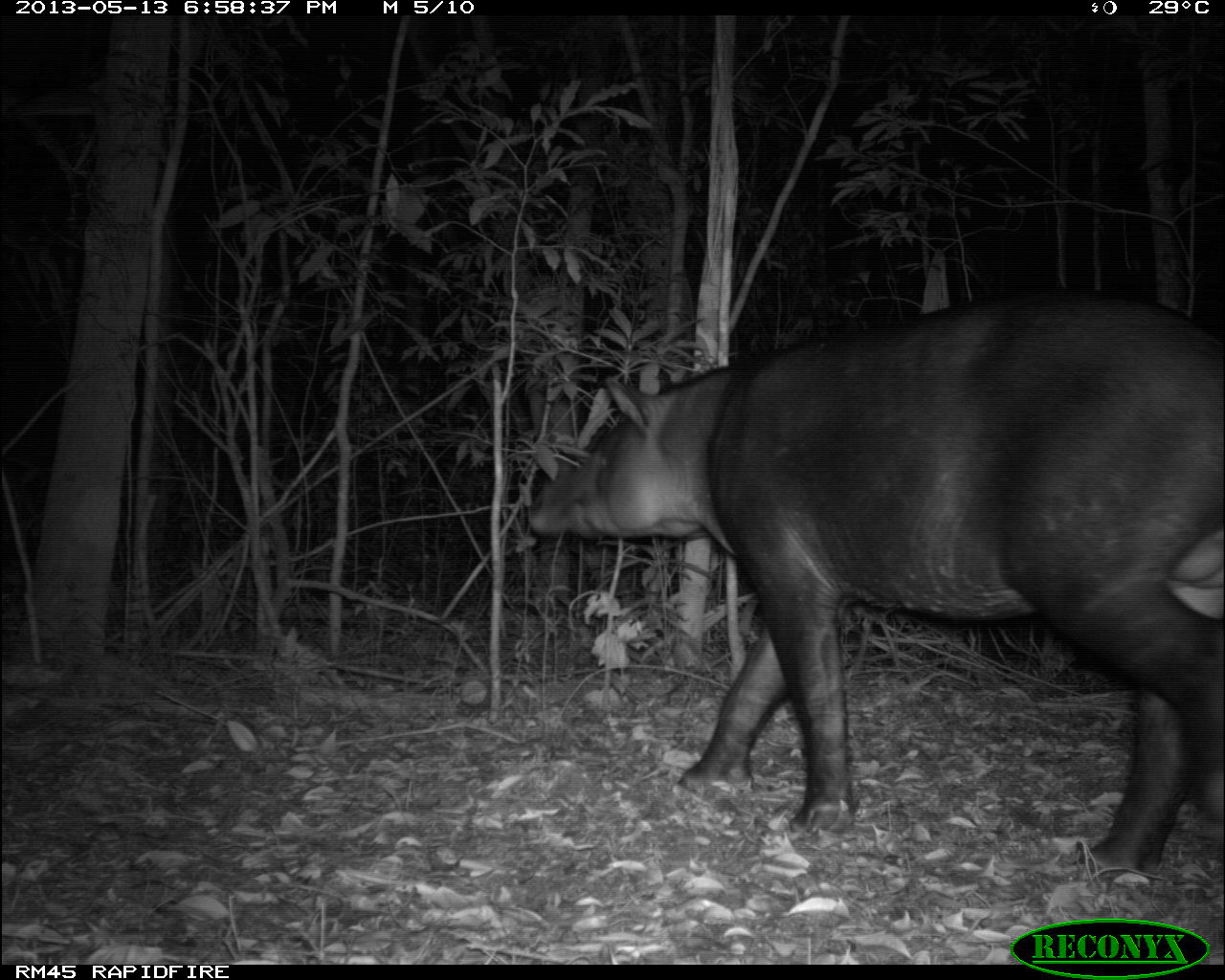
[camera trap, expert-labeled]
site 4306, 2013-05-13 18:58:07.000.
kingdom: Animalia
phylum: Chordata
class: Mammalia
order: Perissodactyla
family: Tapiridae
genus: Tapirus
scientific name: Tapirus bairdii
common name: baird's tapir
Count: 1.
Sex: male.